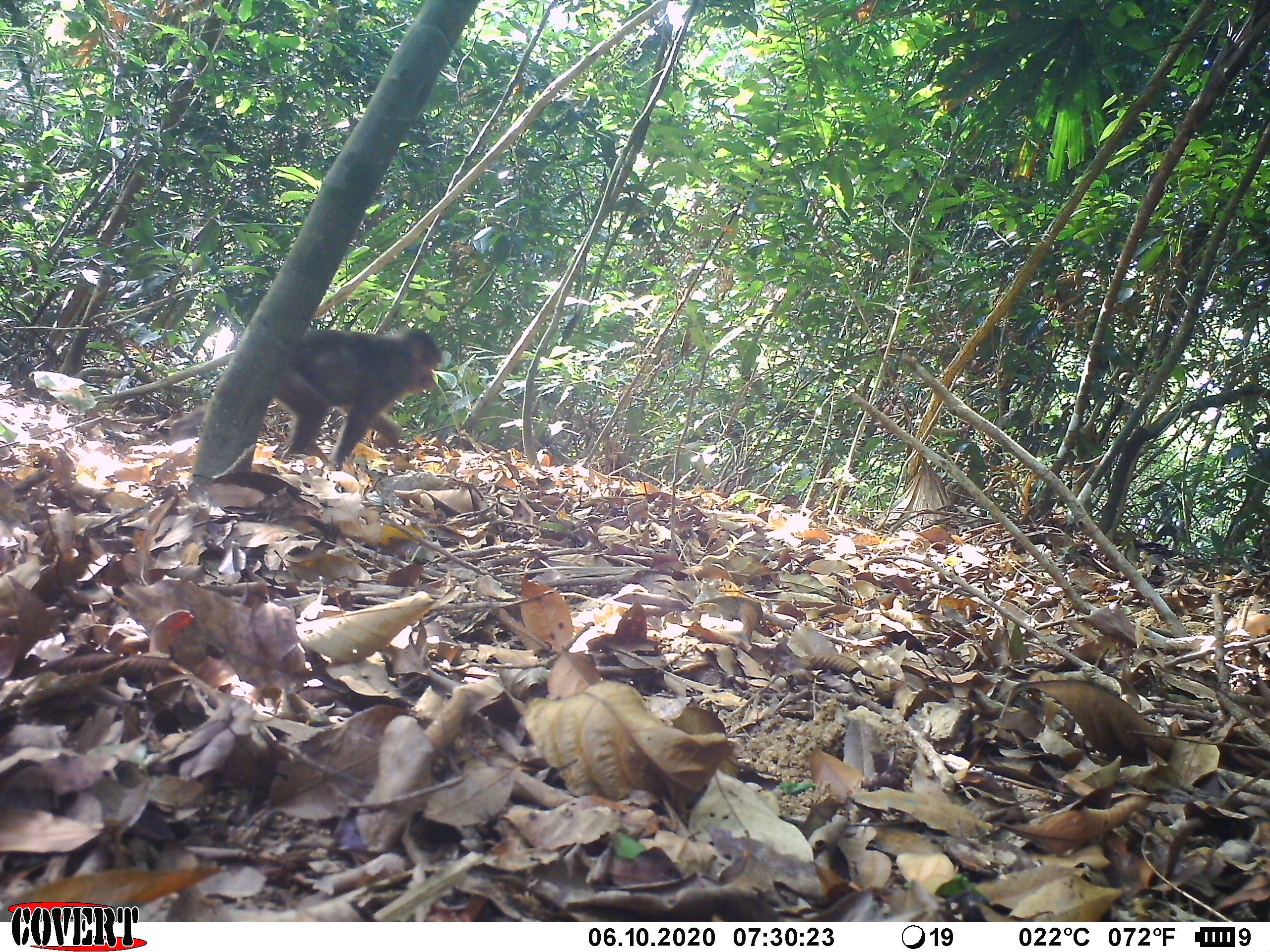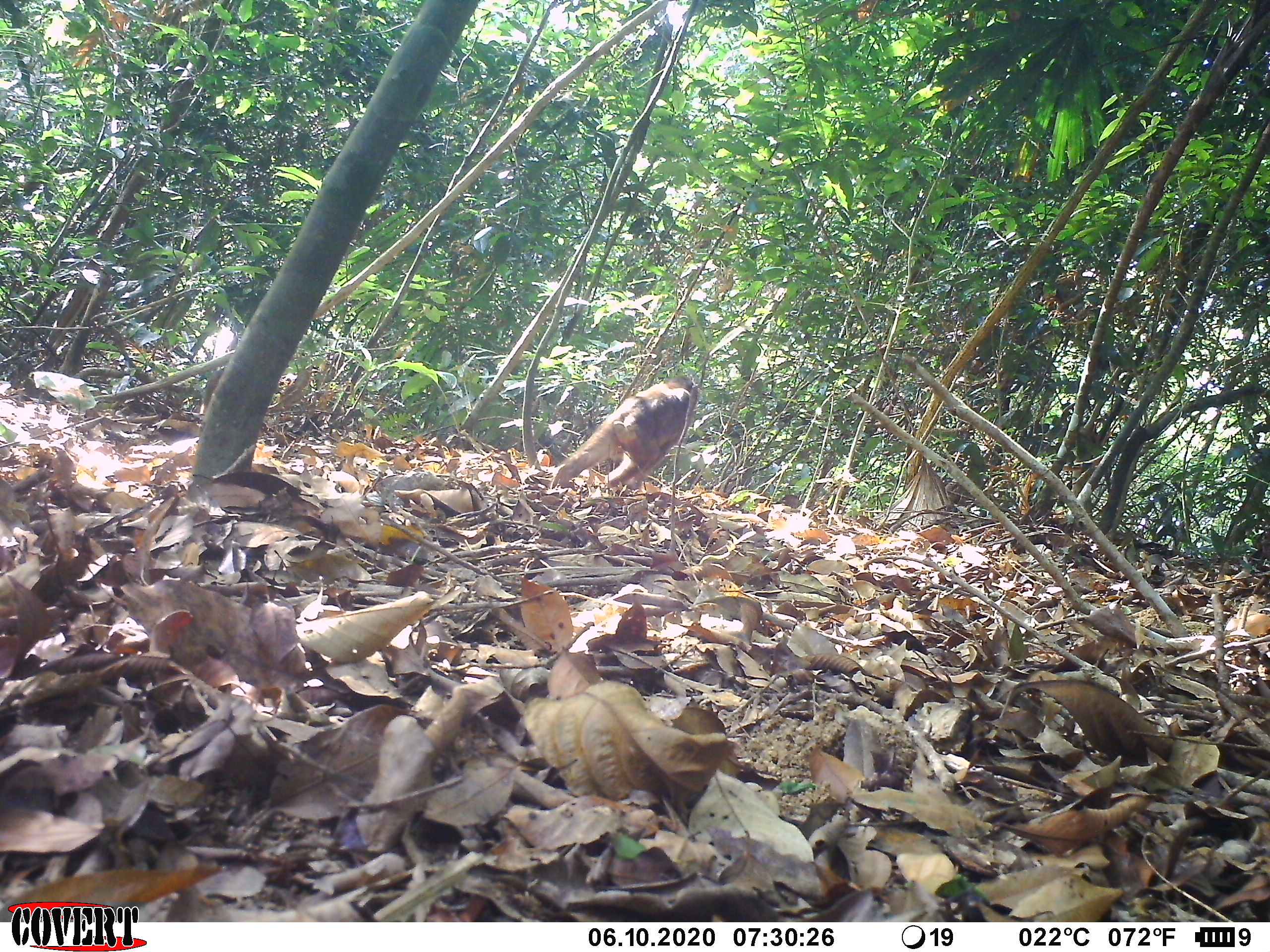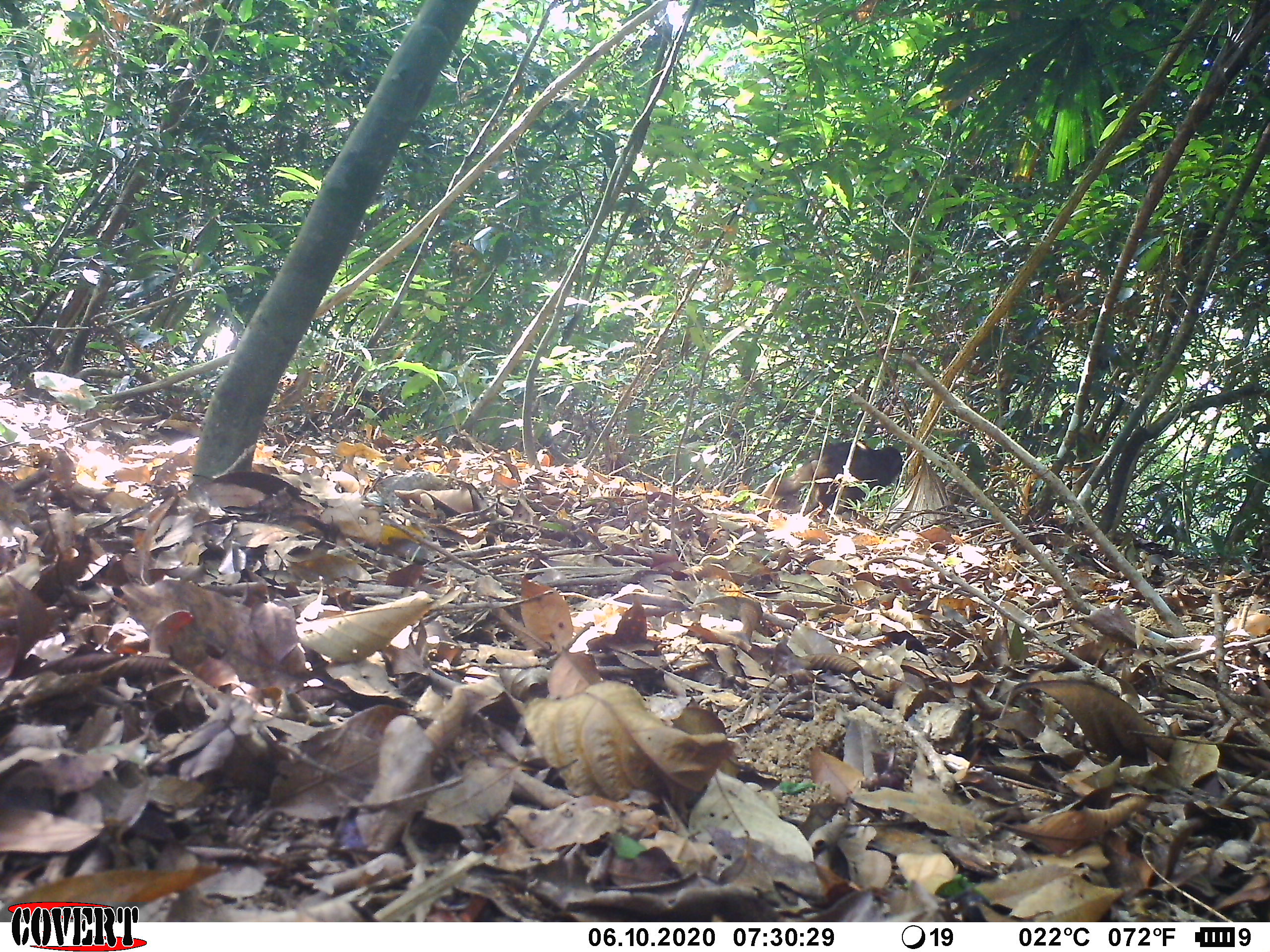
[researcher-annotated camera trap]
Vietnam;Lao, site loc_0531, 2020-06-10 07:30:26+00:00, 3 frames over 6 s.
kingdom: Animalia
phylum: Chordata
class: Mammalia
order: Primates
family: Cercopithecidae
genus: Macaca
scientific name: Macaca arctoides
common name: stump-tailed macaque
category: stump tailed macaque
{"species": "stump tailed macaque (stump-tailed macaque) (Macaca arctoides)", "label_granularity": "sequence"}